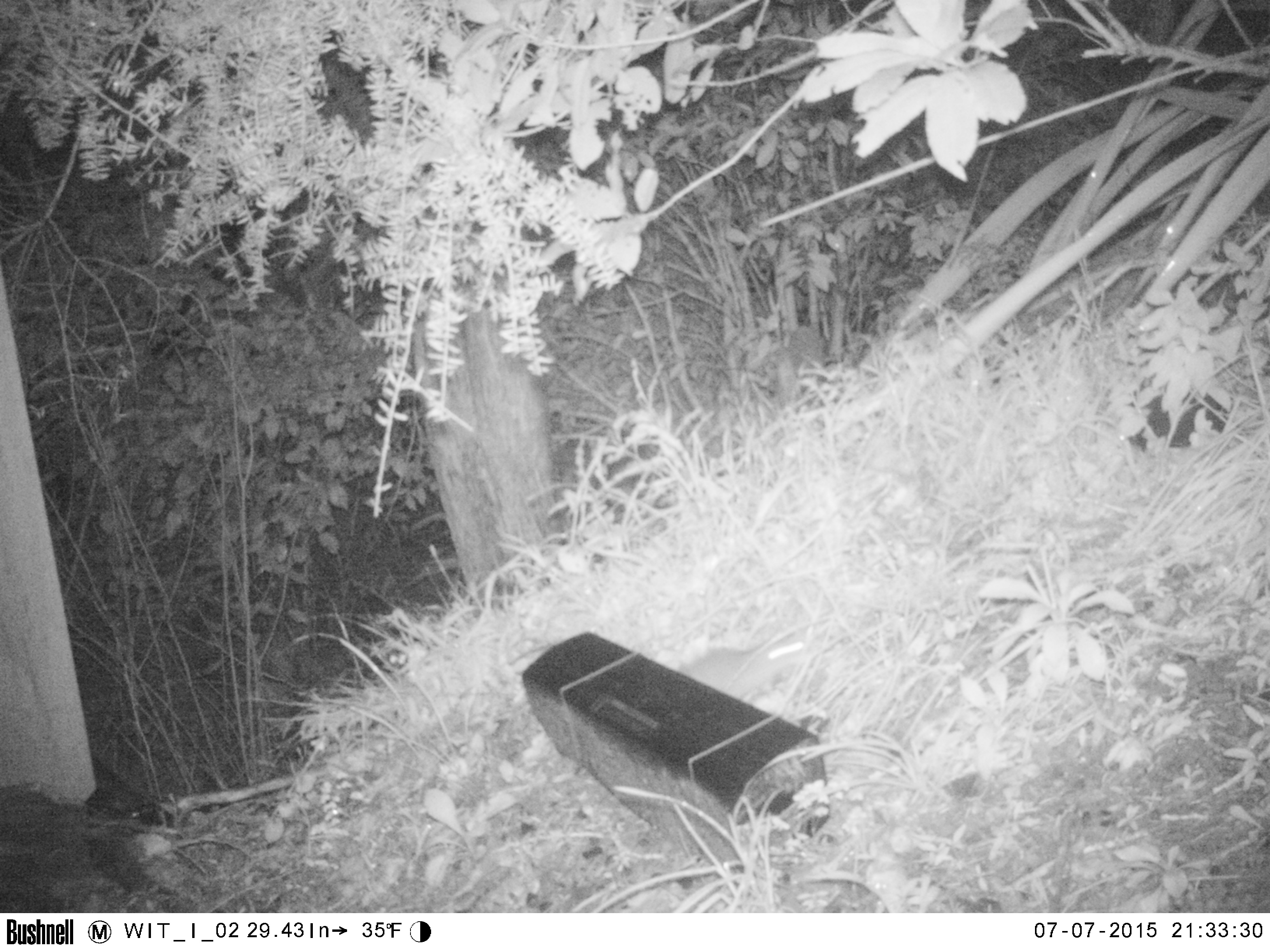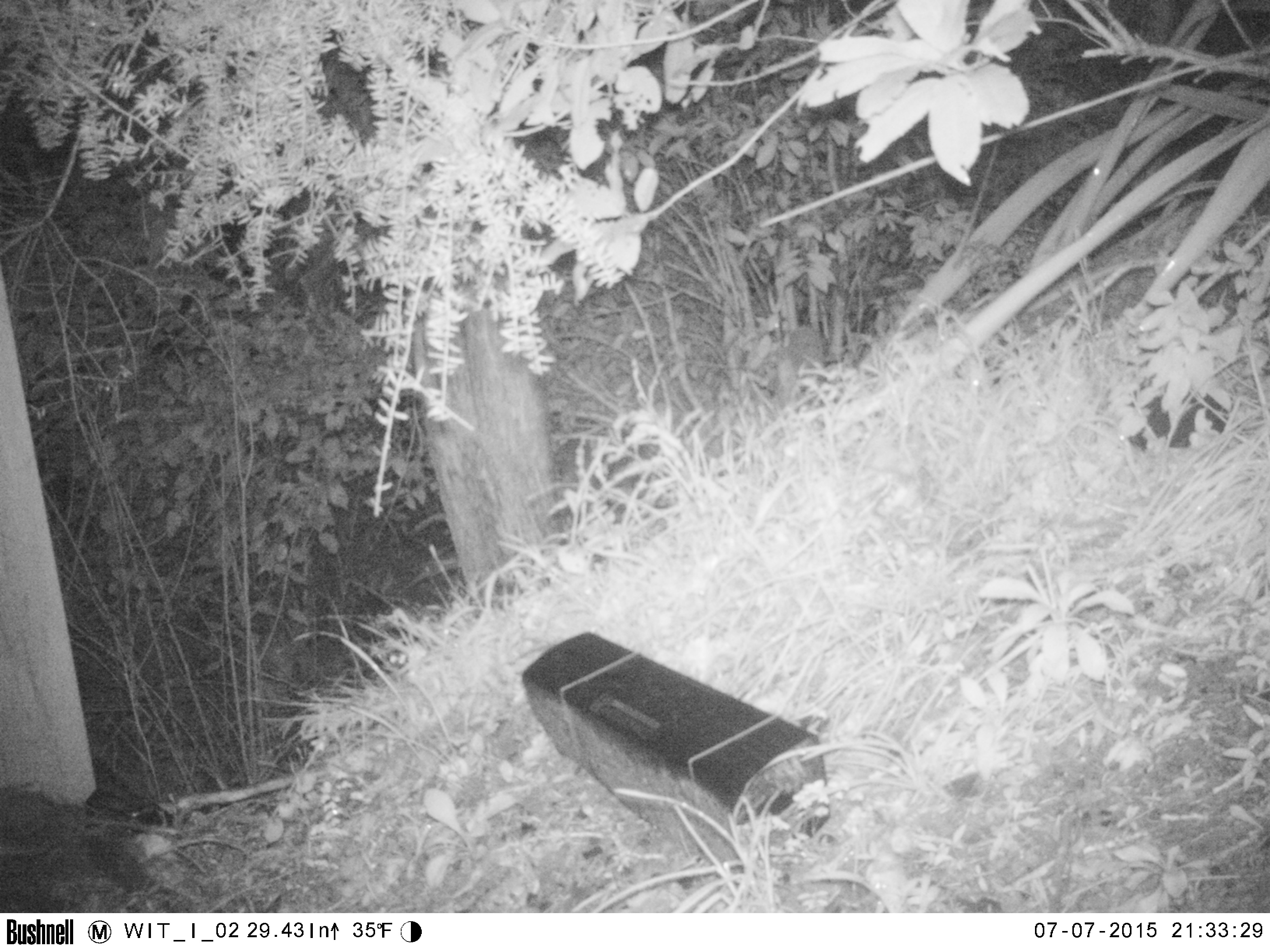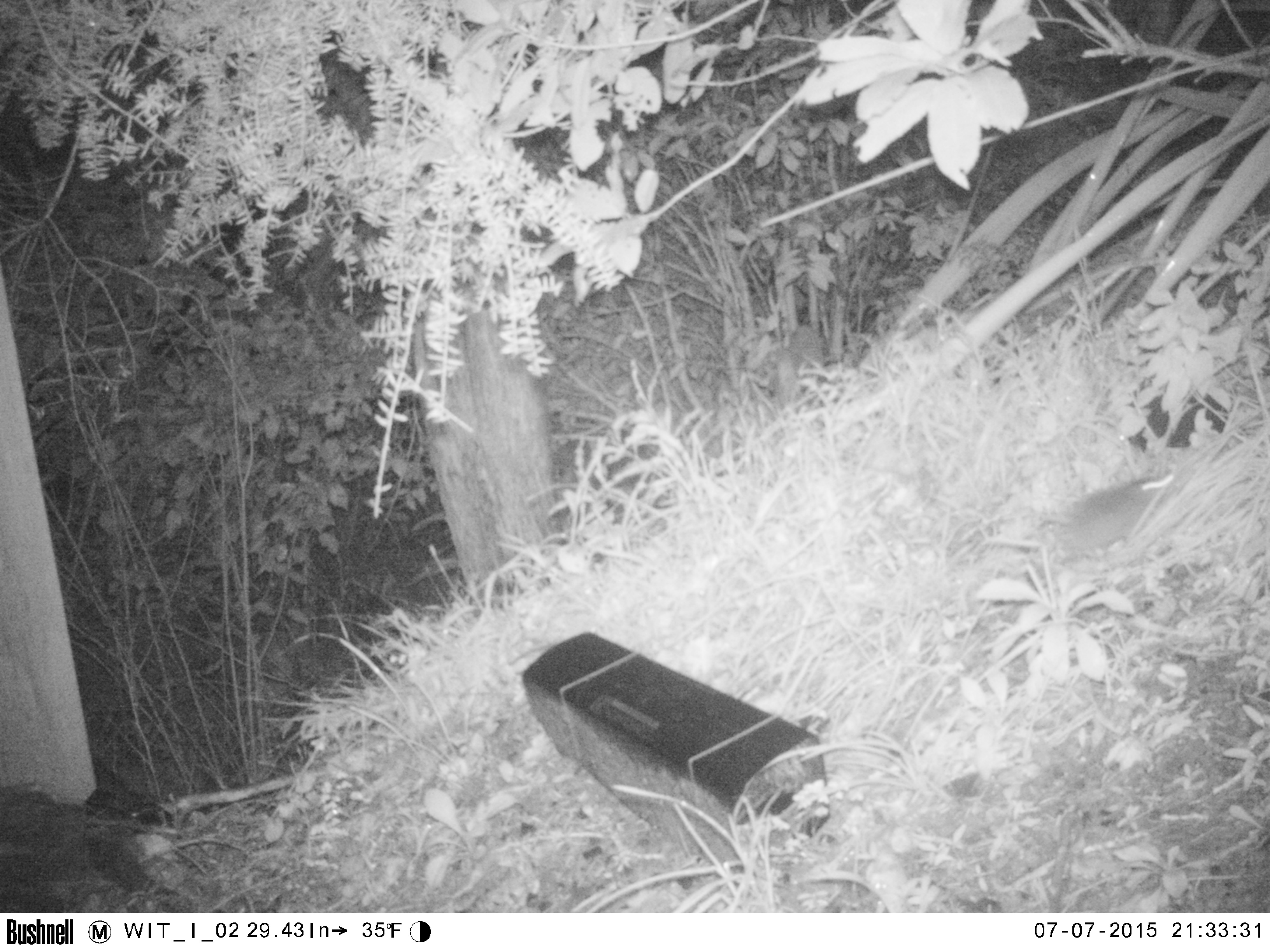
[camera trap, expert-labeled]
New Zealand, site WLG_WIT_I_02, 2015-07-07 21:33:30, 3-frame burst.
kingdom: Animalia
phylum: Chordata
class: Mammalia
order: Rodentia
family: Muridae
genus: Rattus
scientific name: Rattus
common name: rat